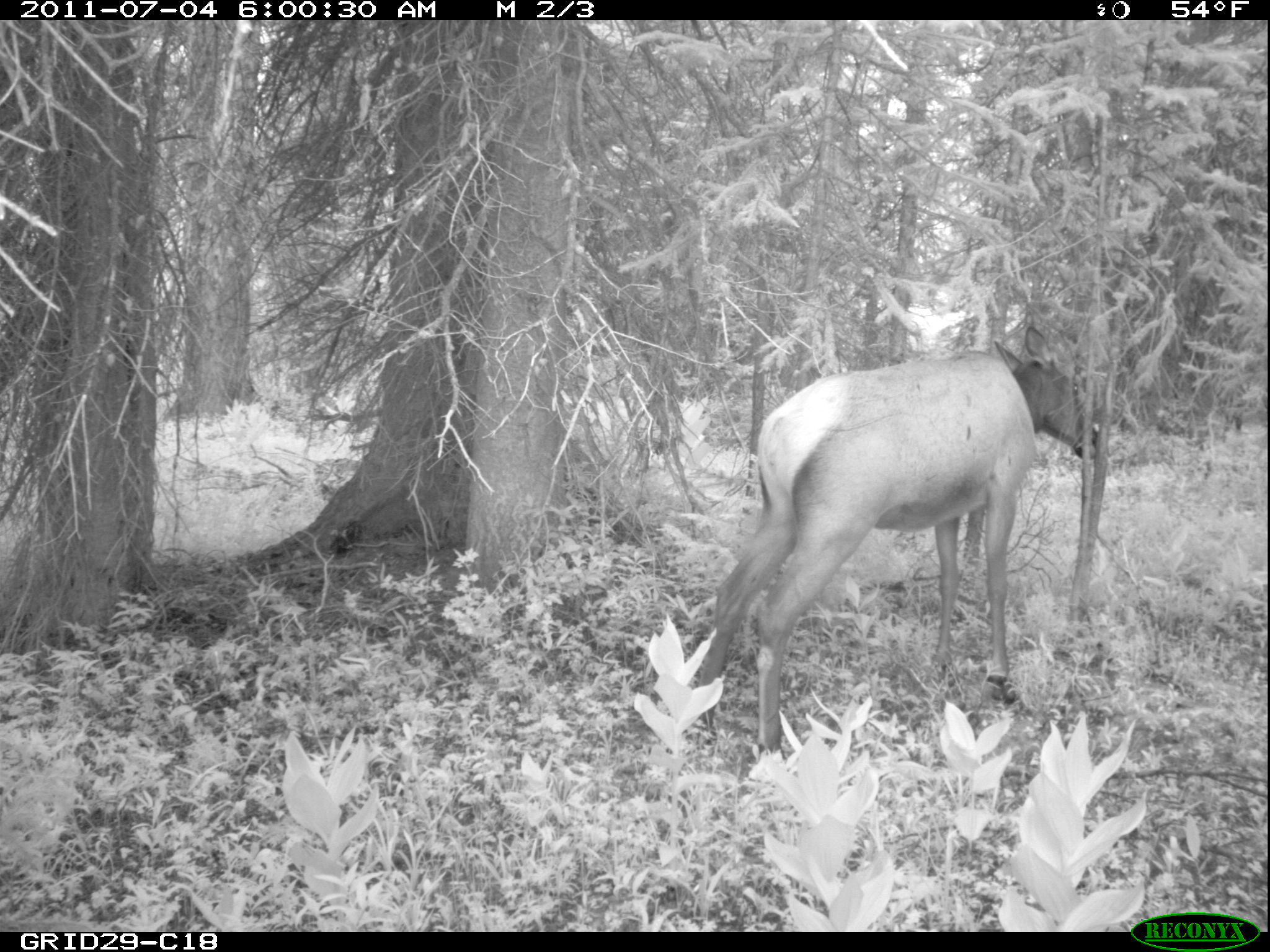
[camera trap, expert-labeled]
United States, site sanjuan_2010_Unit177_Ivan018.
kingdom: Animalia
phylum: Chordata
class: Mammalia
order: Artiodactyla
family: Cervidae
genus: Cervus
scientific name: Cervus elaphus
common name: red deer